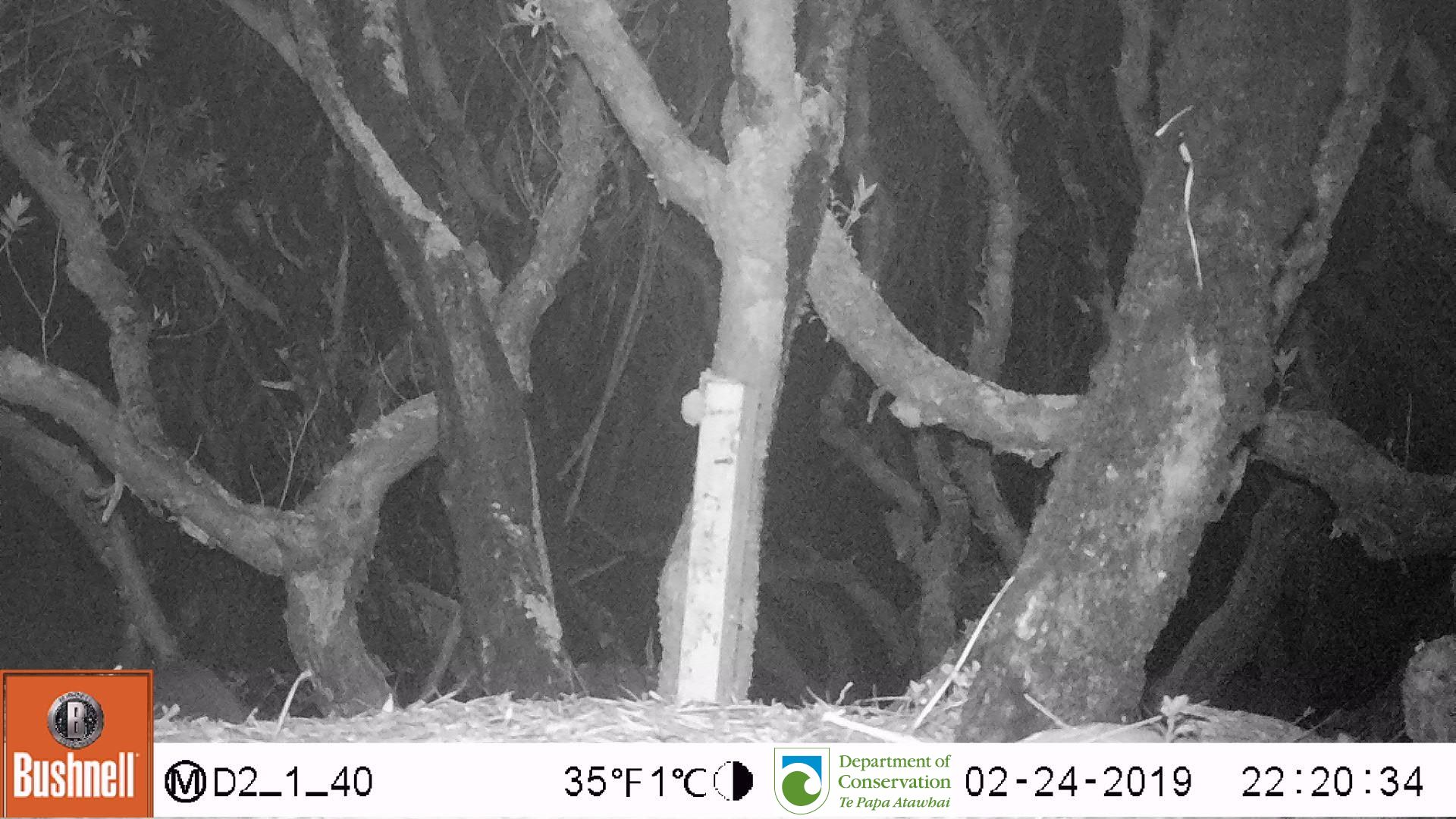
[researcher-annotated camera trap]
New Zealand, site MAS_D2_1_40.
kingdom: Animalia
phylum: Chordata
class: Mammalia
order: Carnivora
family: Otariidae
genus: Phocarctos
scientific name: Phocarctos hookeri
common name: new zealand sea lion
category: sealion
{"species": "sealion (new zealand sea lion) (Phocarctos hookeri)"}